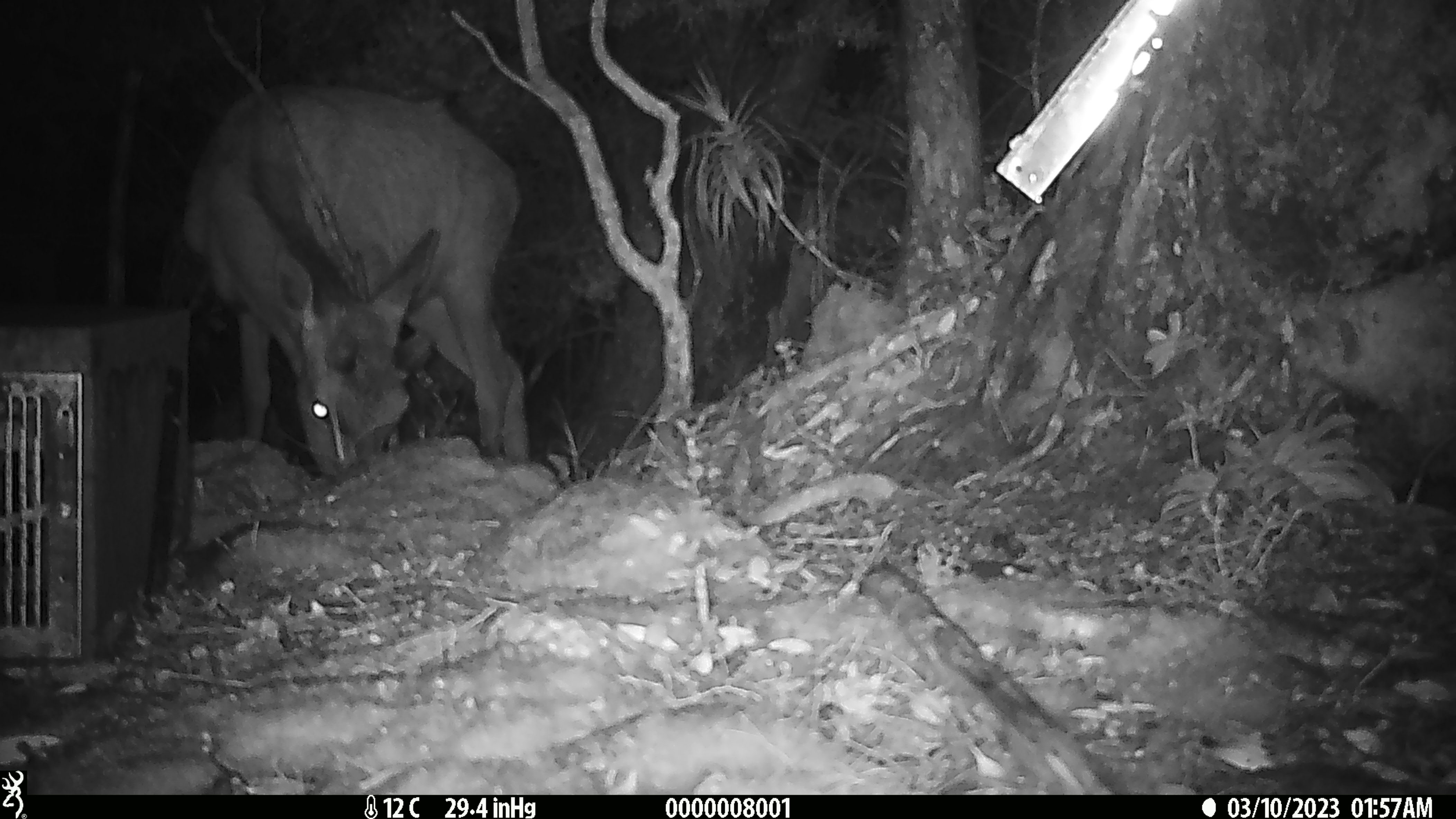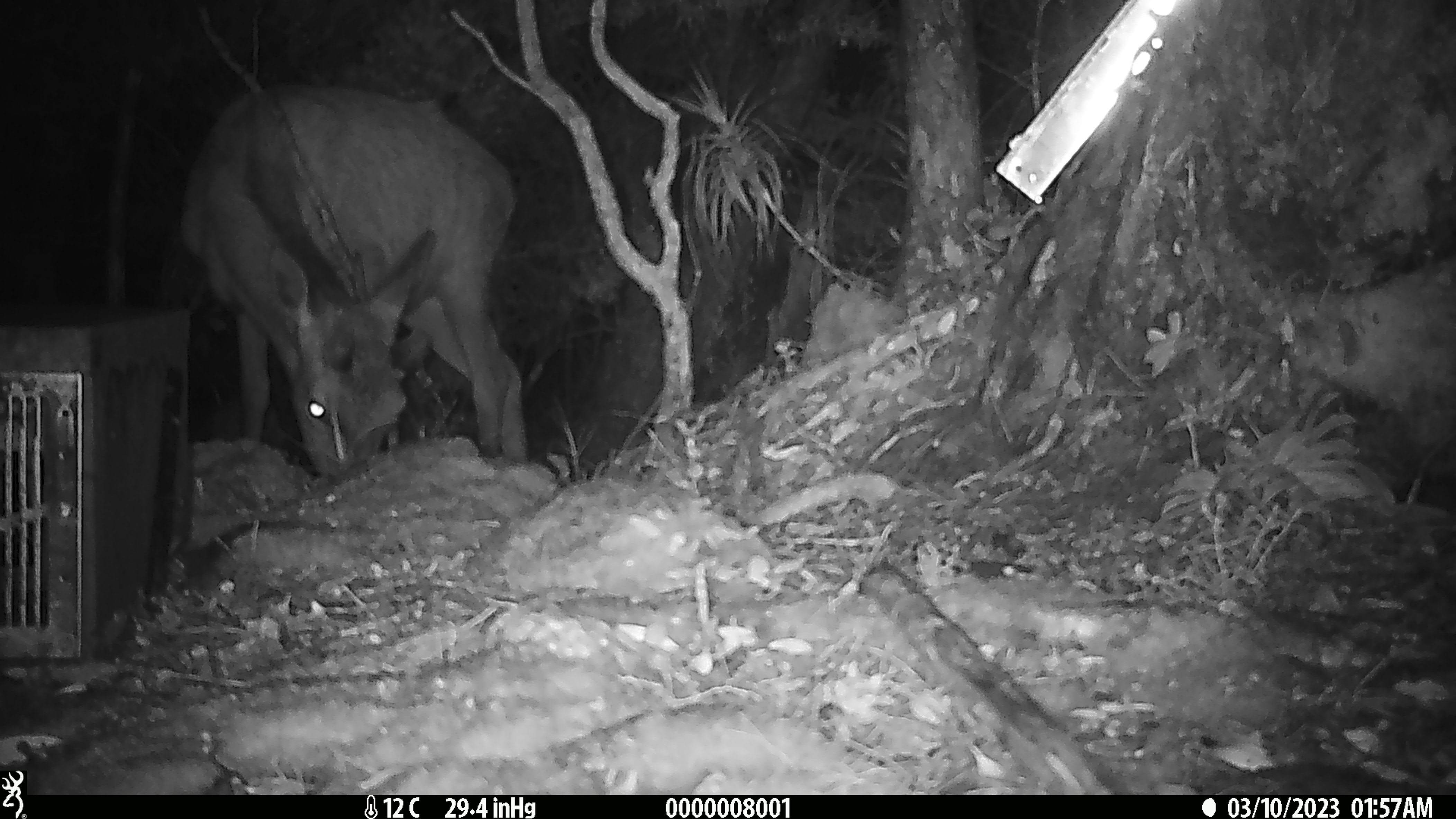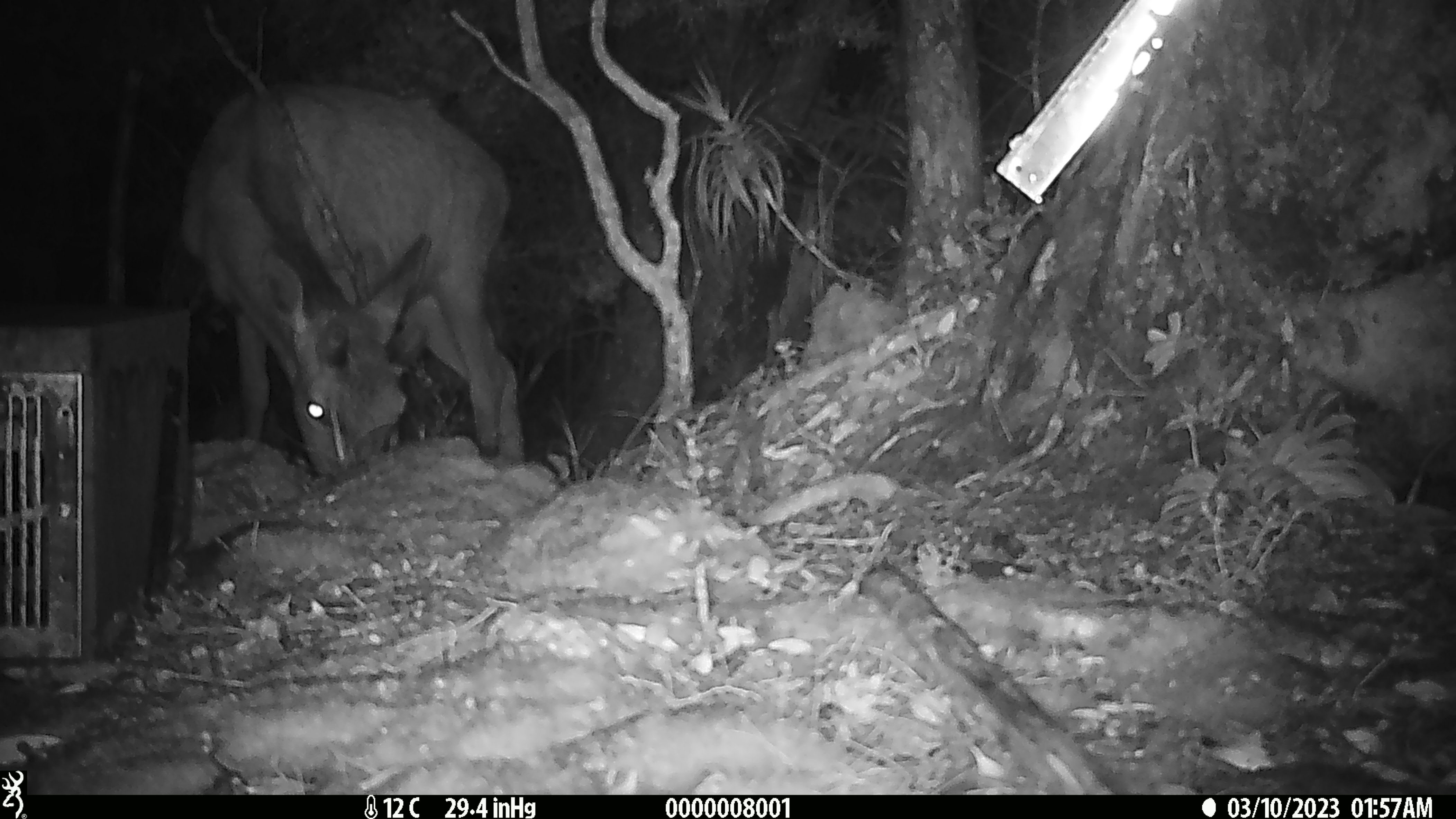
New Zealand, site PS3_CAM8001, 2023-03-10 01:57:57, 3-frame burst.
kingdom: Animalia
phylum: Chordata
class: Mammalia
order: Artiodactyla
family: Cervidae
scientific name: Cervidae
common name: deer